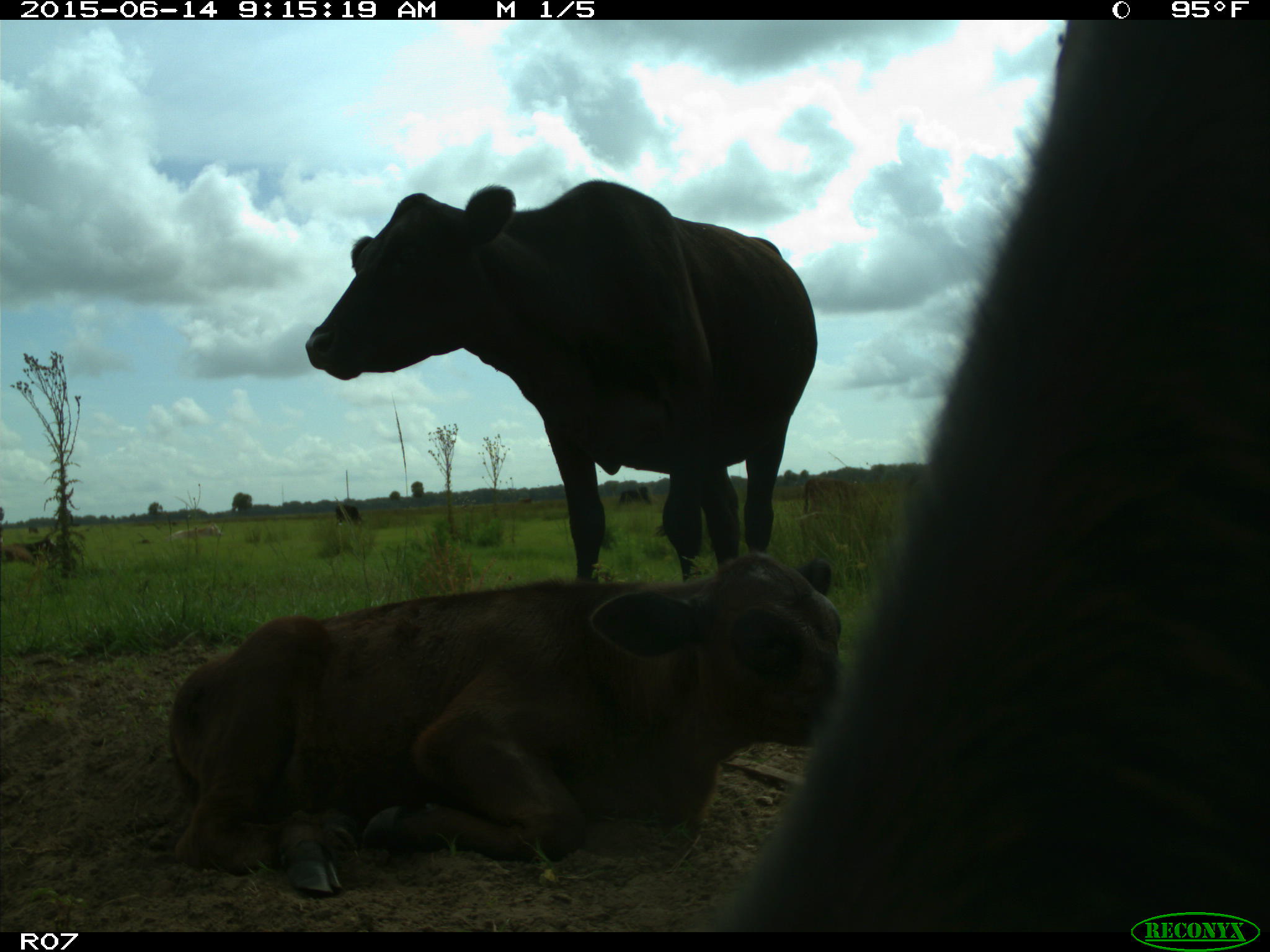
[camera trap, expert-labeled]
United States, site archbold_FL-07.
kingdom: Animalia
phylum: Chordata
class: Mammalia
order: Artiodactyla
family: Bovidae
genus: Bos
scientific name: Bos taurus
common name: domestic cow